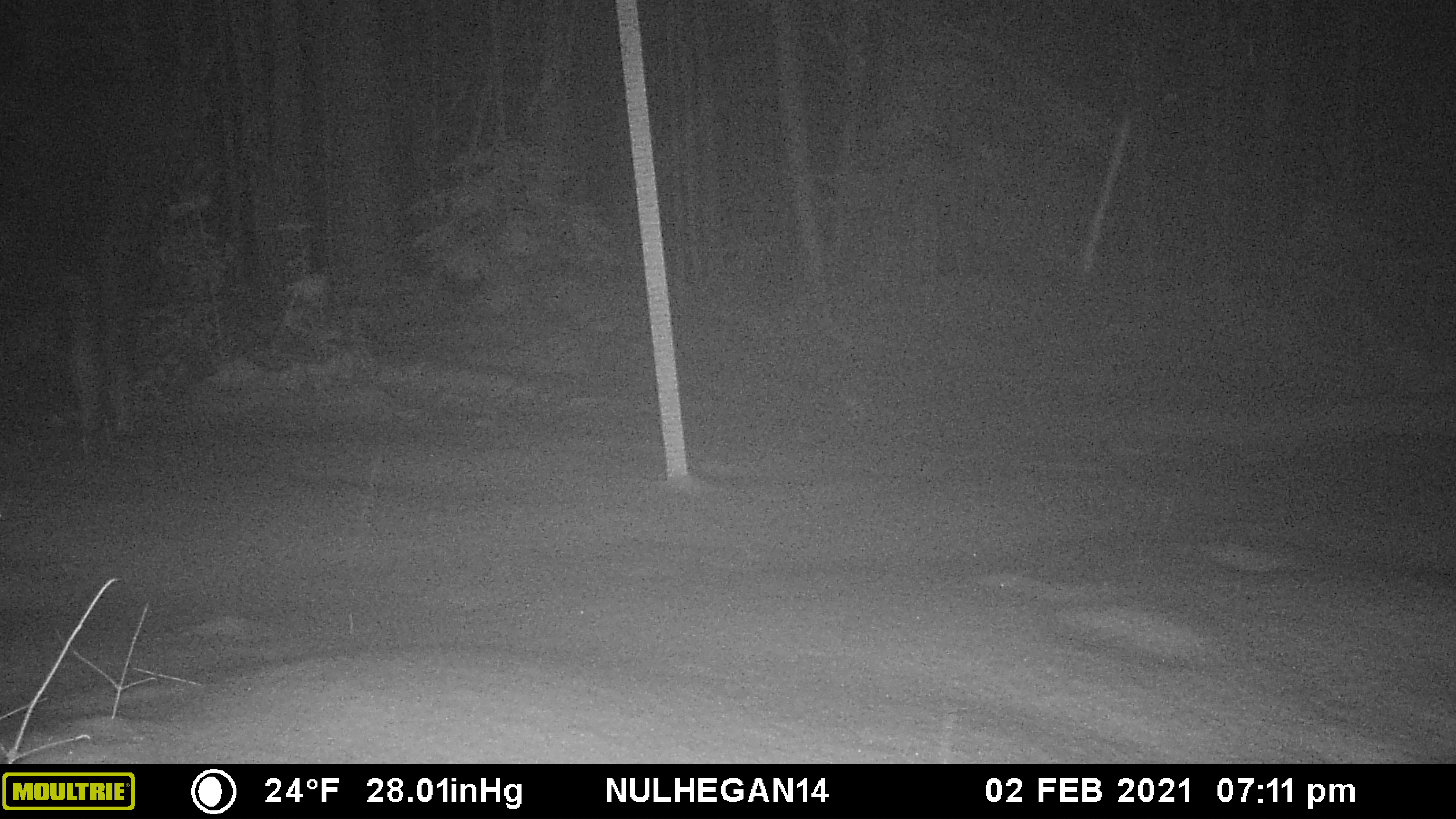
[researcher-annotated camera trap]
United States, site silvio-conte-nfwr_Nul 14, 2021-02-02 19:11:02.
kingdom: Animalia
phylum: Chordata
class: Mammalia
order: Artiodactyla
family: Cervidae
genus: Alces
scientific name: Alces alces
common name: moose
Moose (Alces alces).